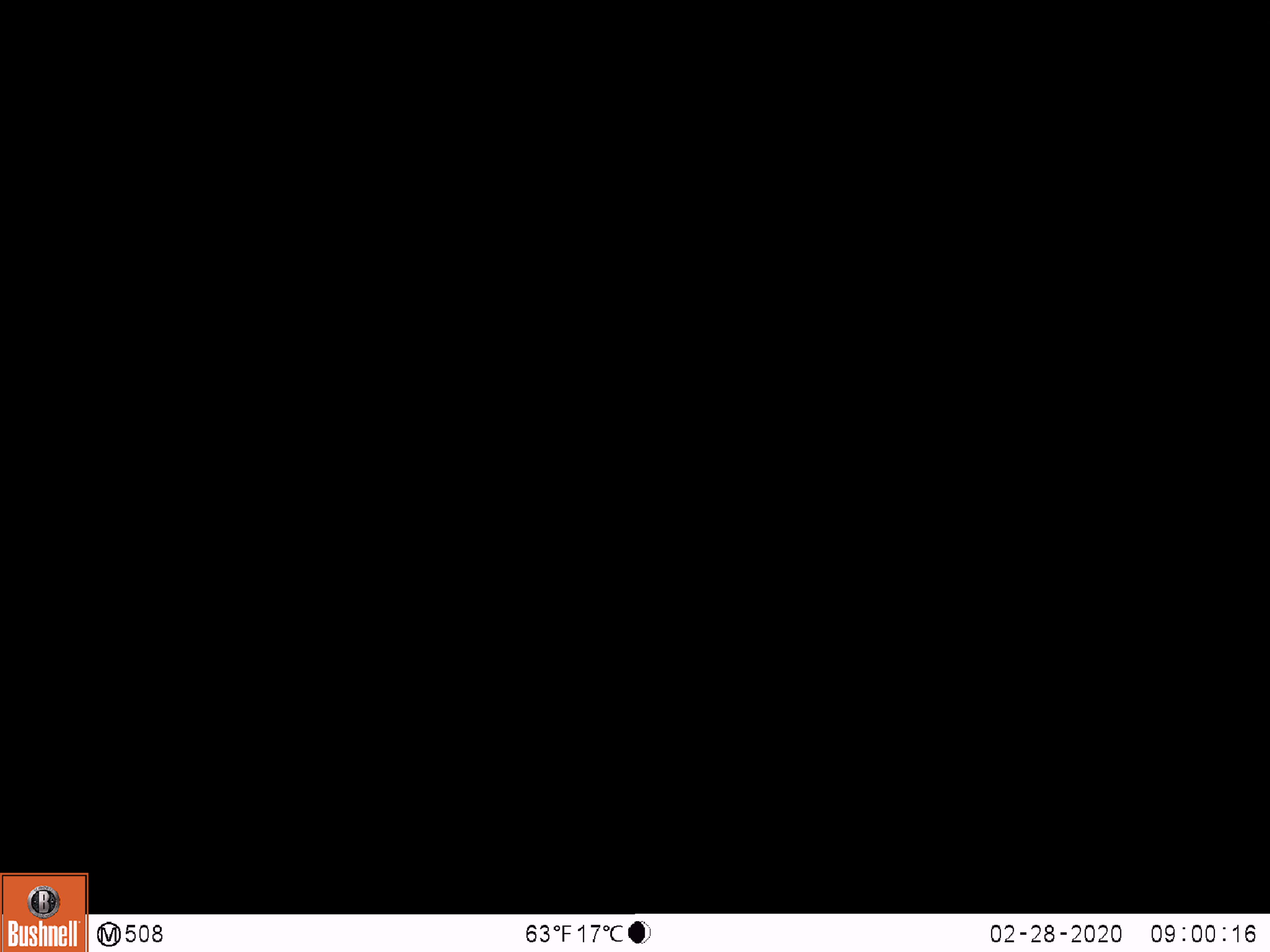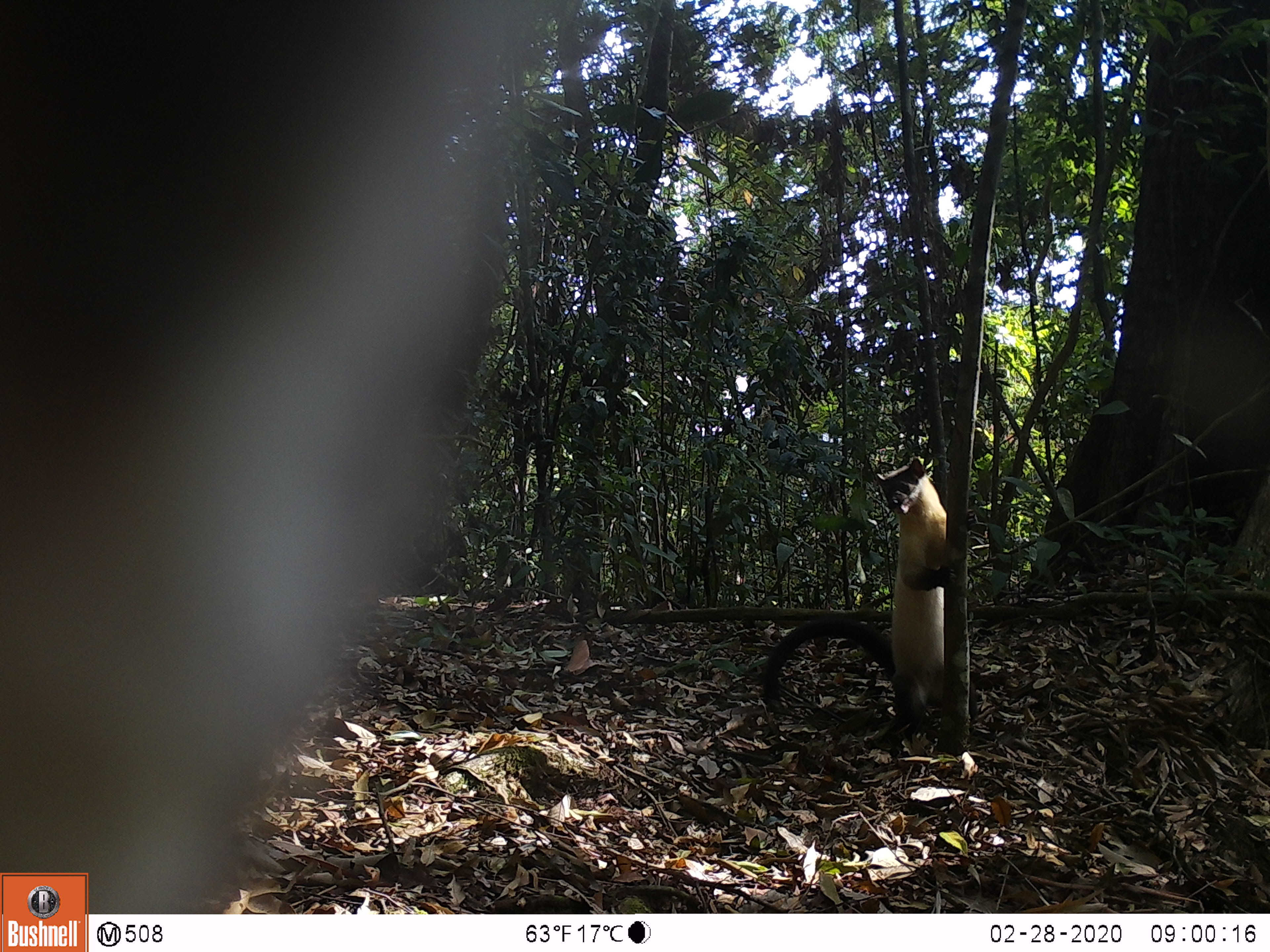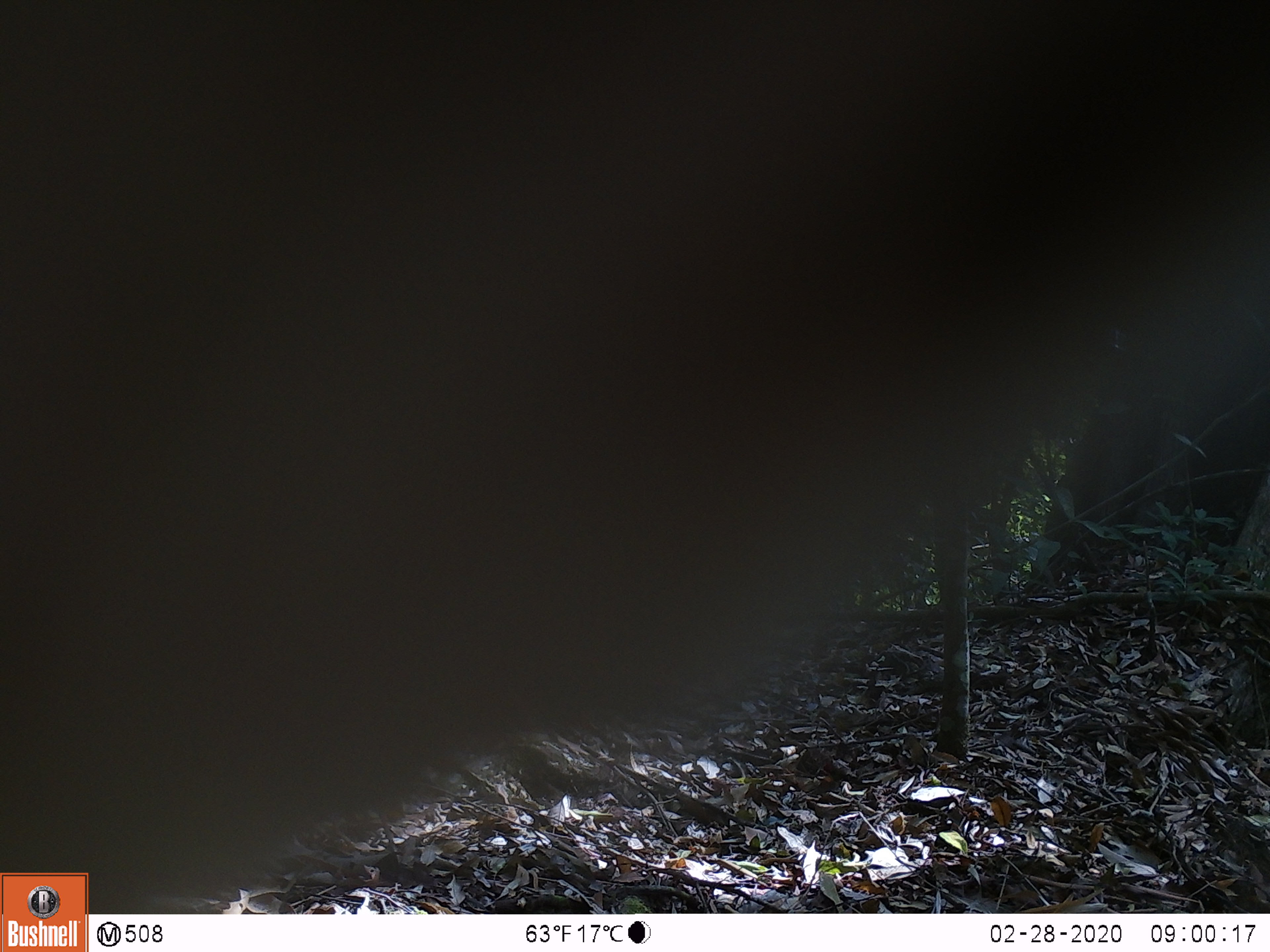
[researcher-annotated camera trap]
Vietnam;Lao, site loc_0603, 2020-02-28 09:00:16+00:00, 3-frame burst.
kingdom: Animalia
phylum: Chordata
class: Mammalia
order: Carnivora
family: Mustelidae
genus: Martes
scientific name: Martes flavigula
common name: yellow-throated marten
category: yellow throated marten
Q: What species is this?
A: Yellow throated marten (yellow-throated marten) (Martes flavigula).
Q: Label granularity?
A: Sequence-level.